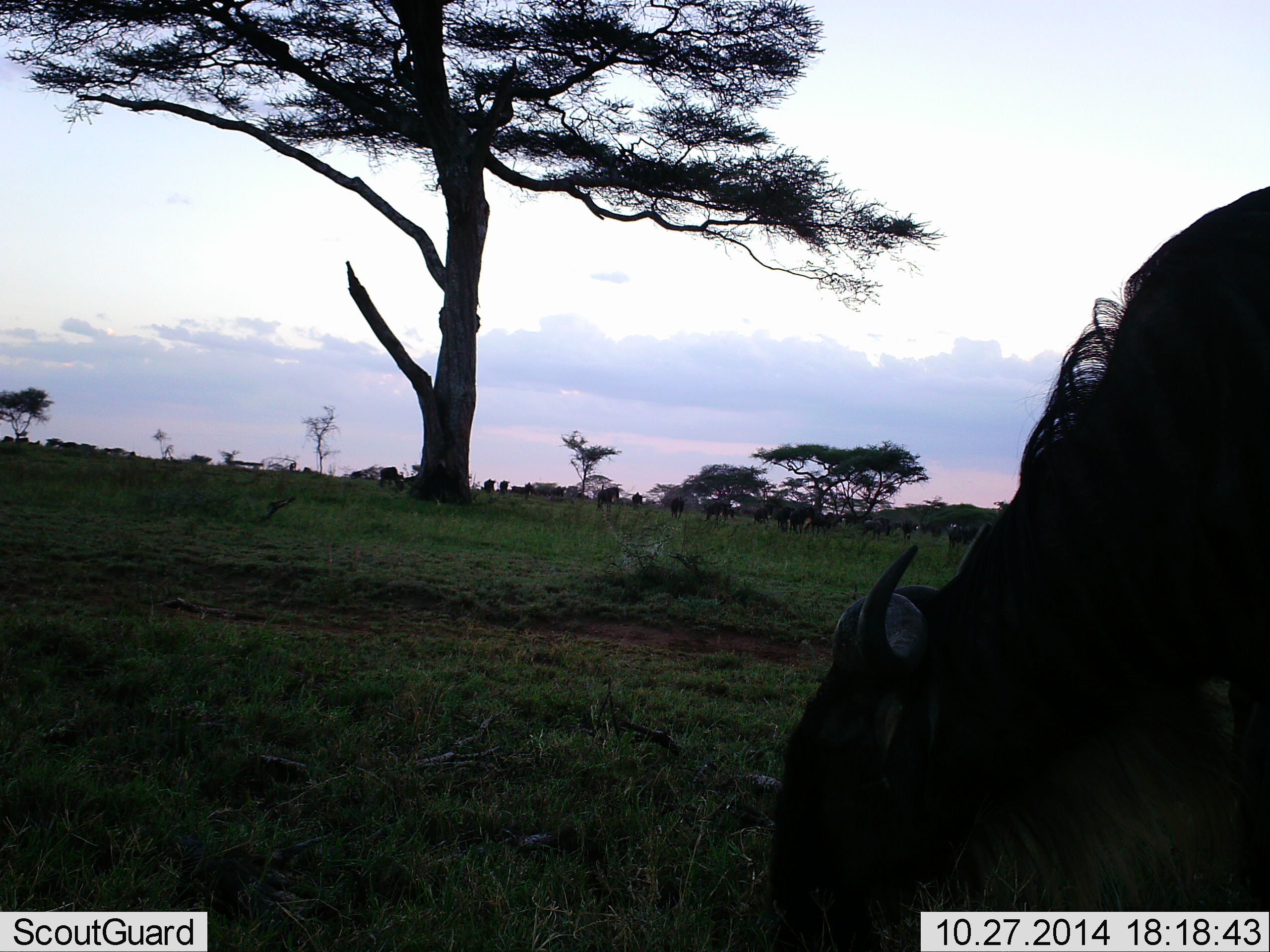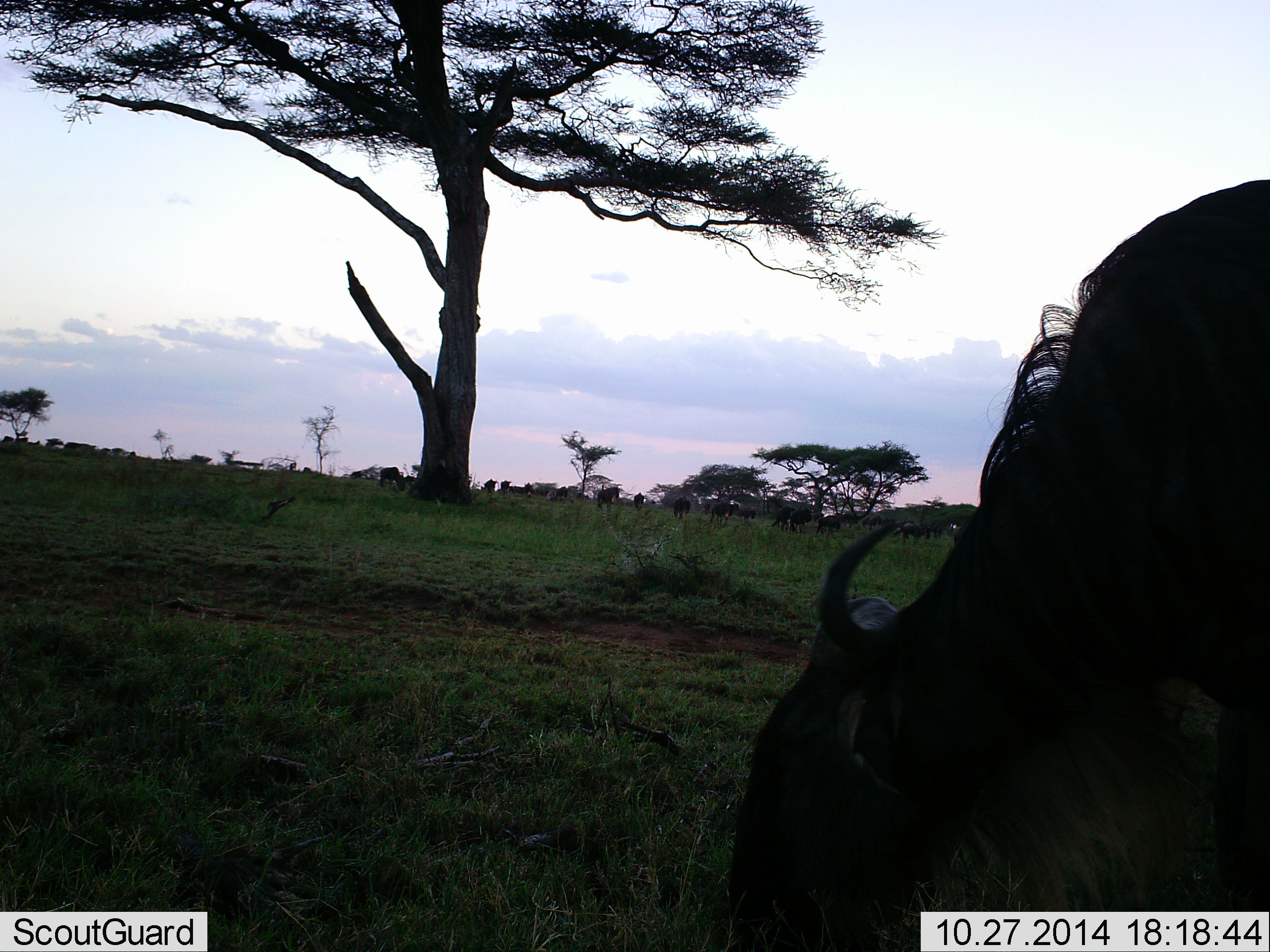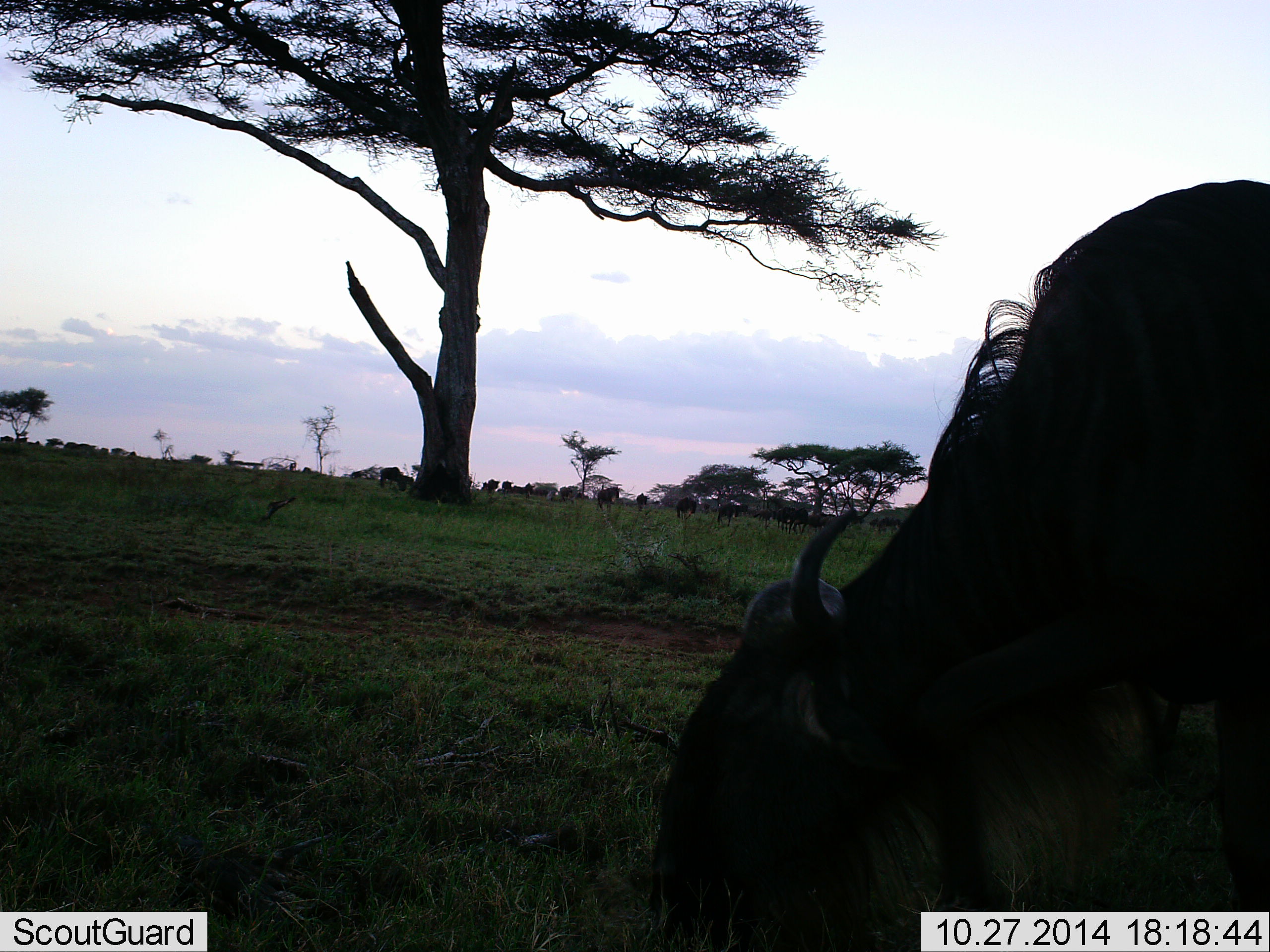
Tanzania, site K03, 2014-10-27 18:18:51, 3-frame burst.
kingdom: Animalia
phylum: Chordata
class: Mammalia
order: Artiodactyla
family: Bovidae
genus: Connochaetes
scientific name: Connochaetes taurinus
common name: blue wildebeest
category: wildebeest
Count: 11-50.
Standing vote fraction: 10%.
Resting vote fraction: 0%.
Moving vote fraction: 60%.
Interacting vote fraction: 0%.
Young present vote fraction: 0%.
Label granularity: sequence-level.